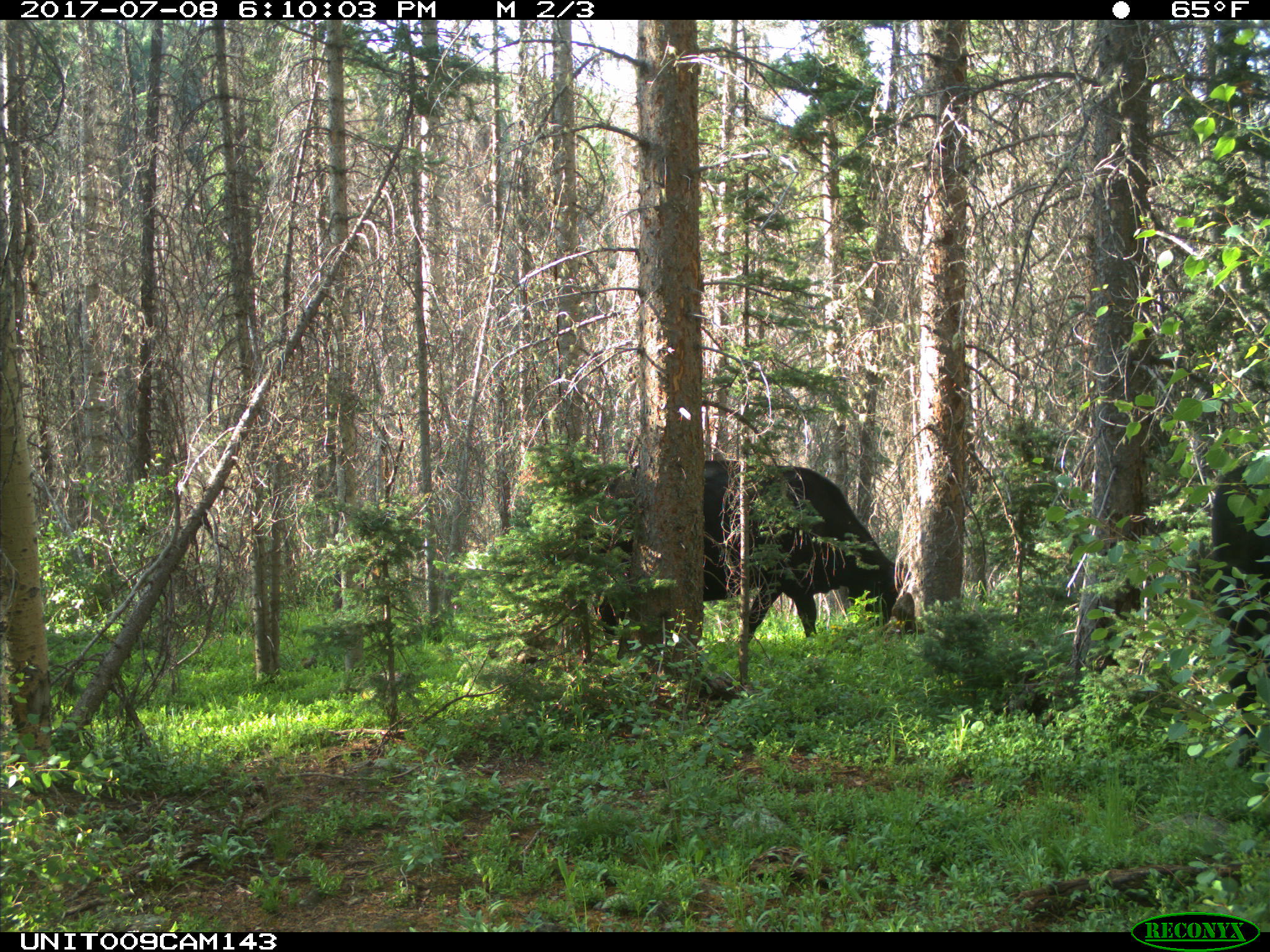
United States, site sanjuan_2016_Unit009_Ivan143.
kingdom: Animalia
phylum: Chordata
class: Mammalia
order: Artiodactyla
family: Bovidae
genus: Bos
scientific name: Bos taurus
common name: domestic cow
Bos taurus (domestic cow).